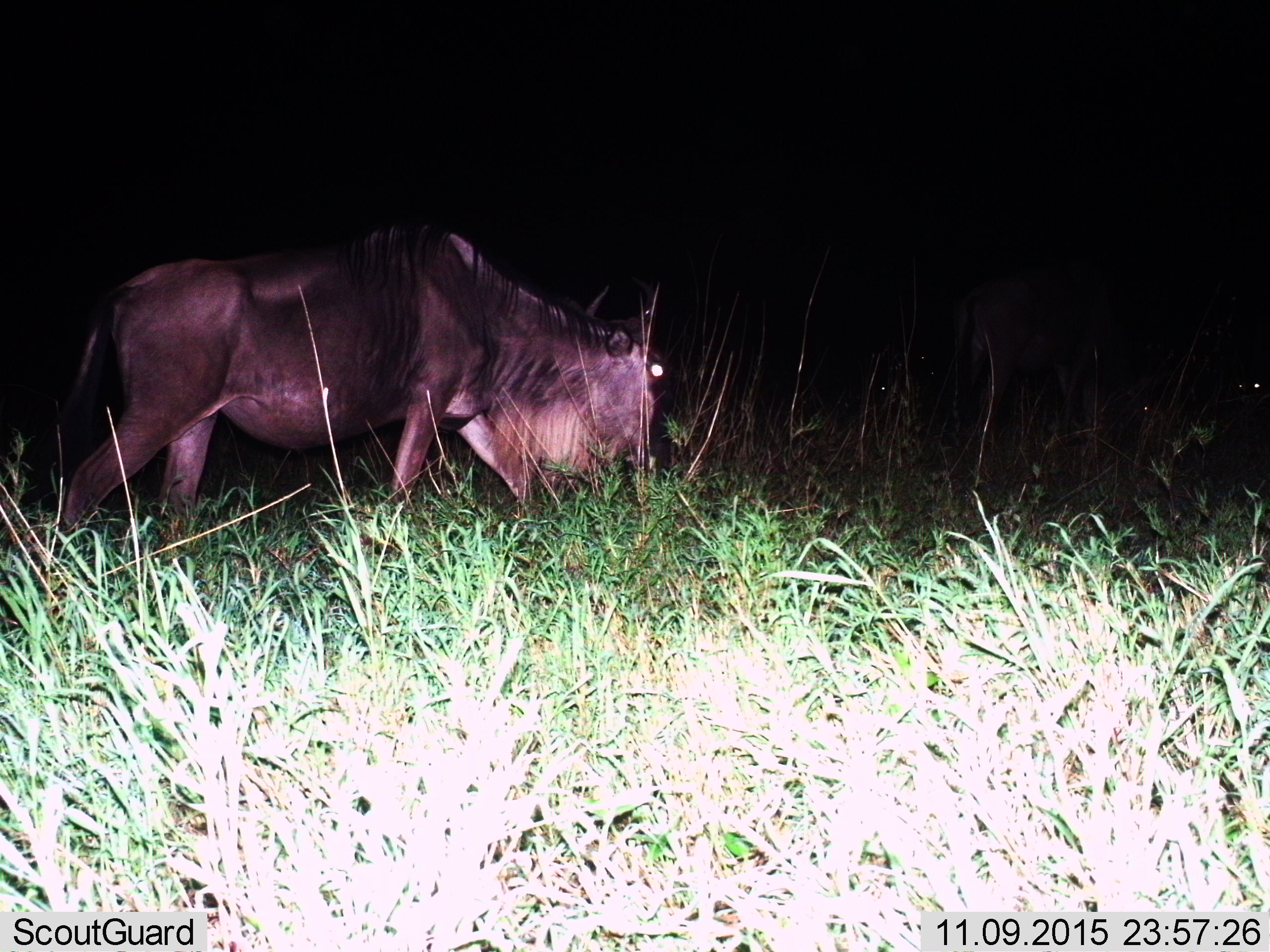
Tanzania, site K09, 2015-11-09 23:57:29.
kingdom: Animalia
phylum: Chordata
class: Mammalia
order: Artiodactyla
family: Bovidae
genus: Connochaetes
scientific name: Connochaetes taurinus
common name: blue wildebeest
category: wildebeest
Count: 2.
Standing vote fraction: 25%.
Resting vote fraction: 0%.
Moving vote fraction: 75%.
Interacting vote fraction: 0%.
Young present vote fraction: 0%.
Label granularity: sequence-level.